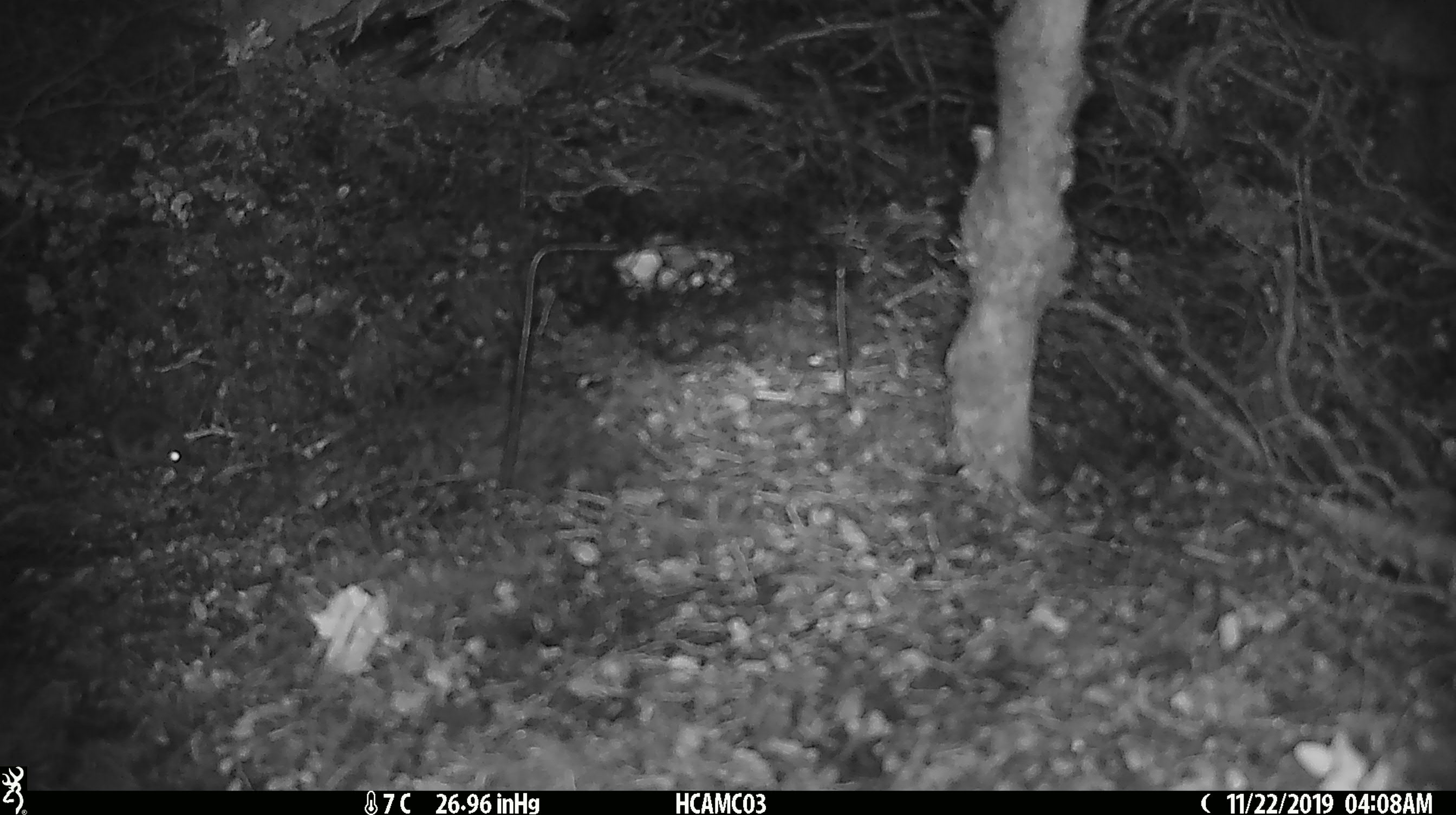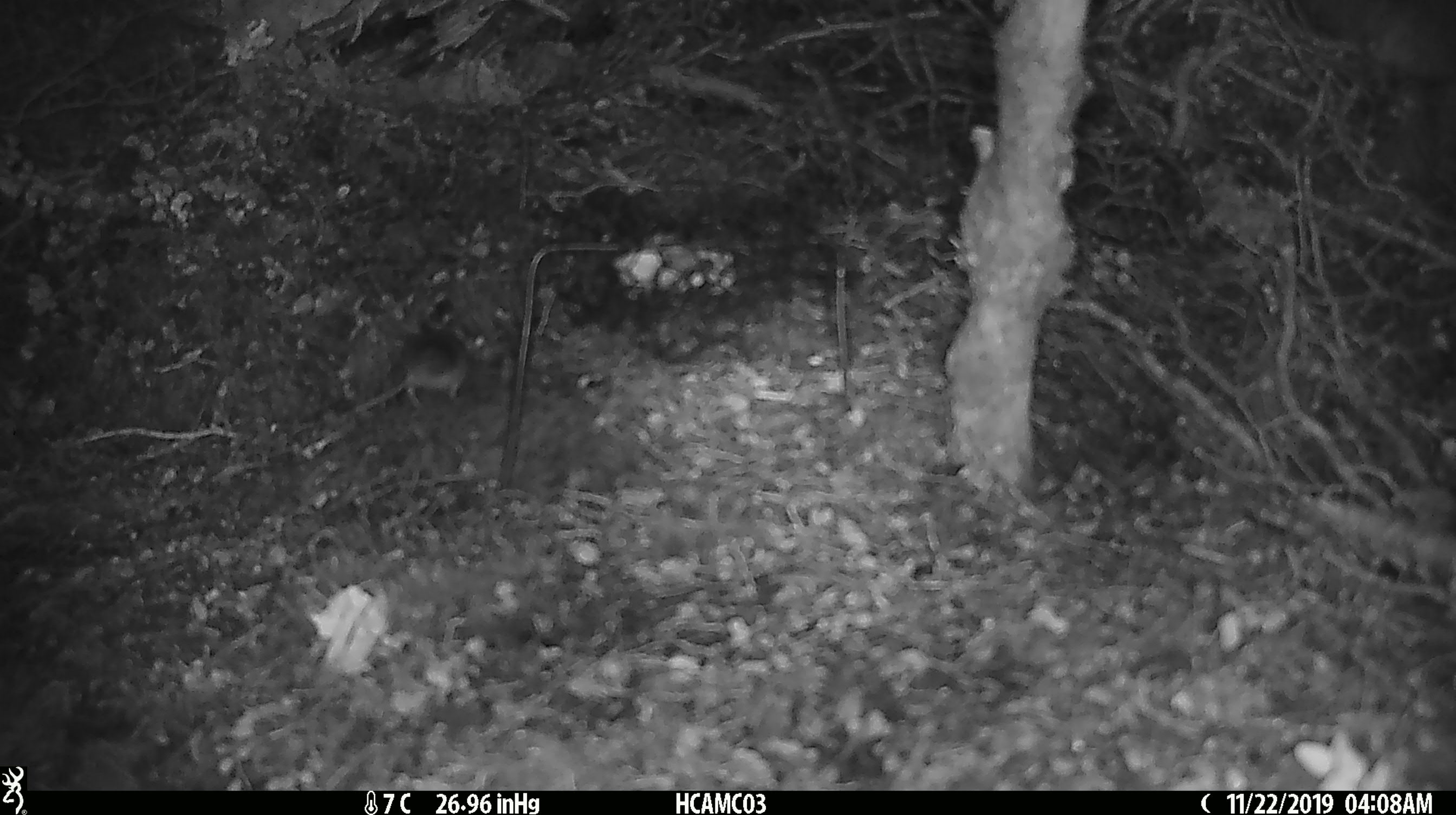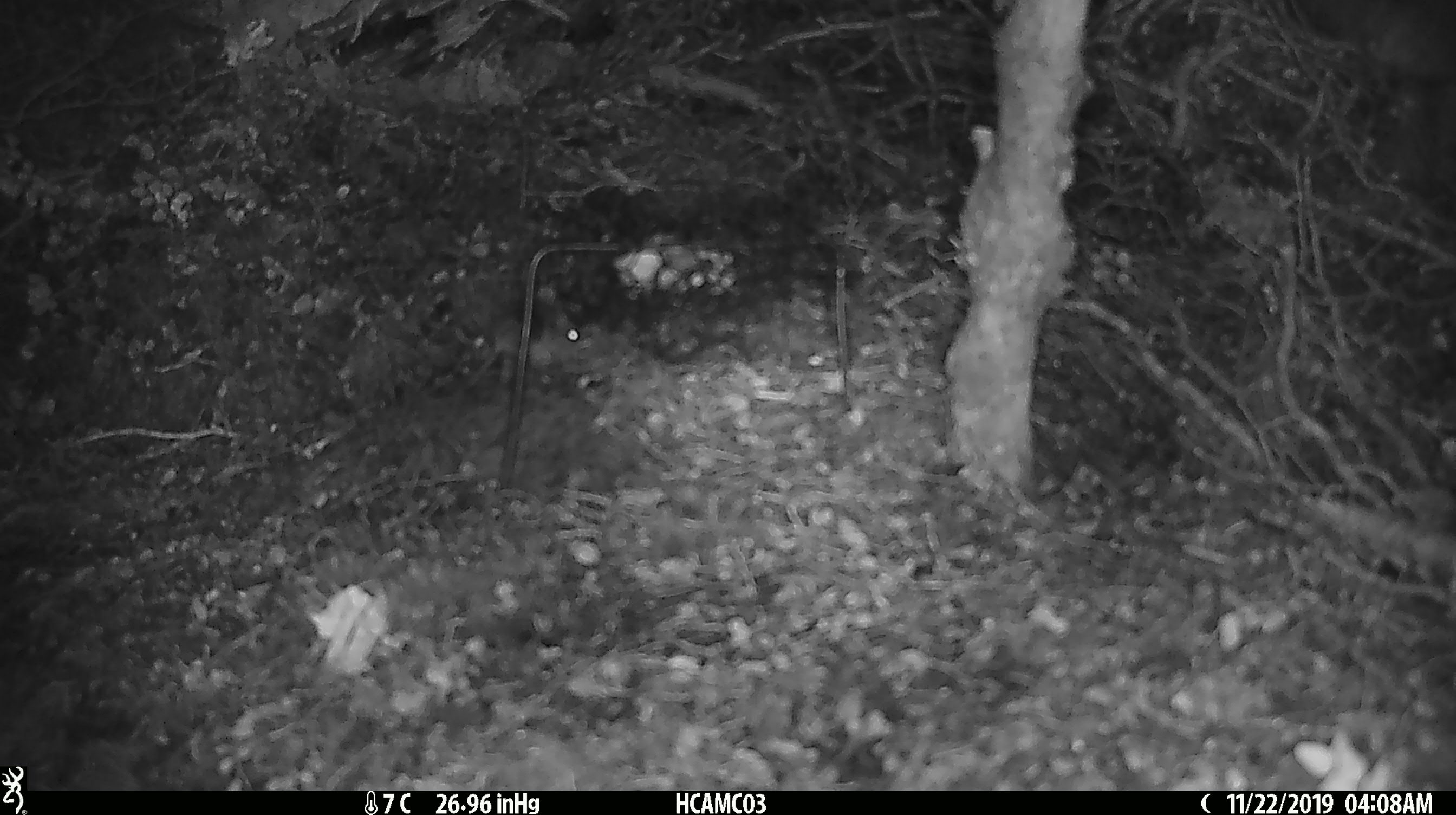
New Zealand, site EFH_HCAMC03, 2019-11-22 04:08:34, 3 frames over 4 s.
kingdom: Animalia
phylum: Chordata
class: Mammalia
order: Rodentia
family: Muridae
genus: Mus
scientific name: Mus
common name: mouse